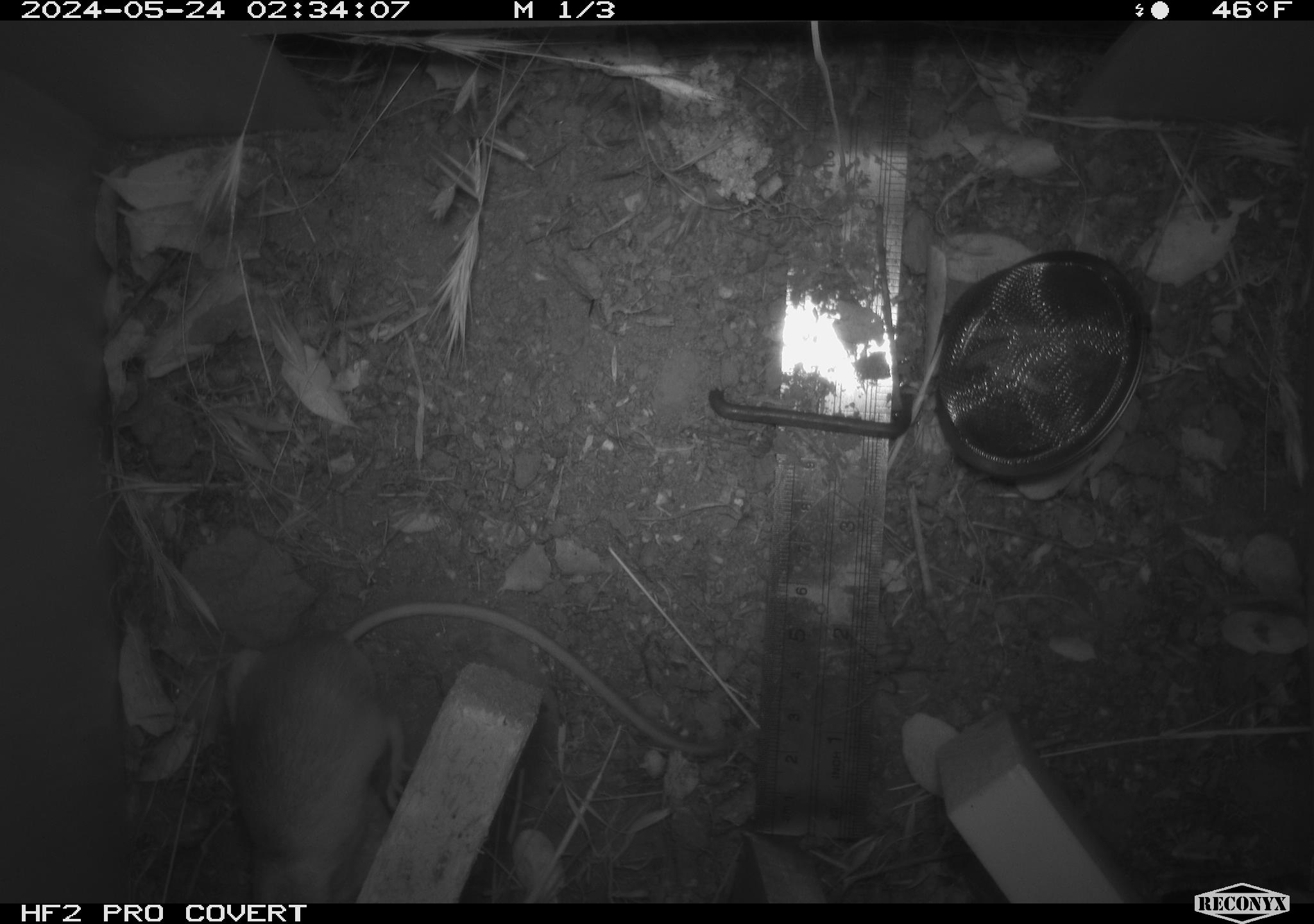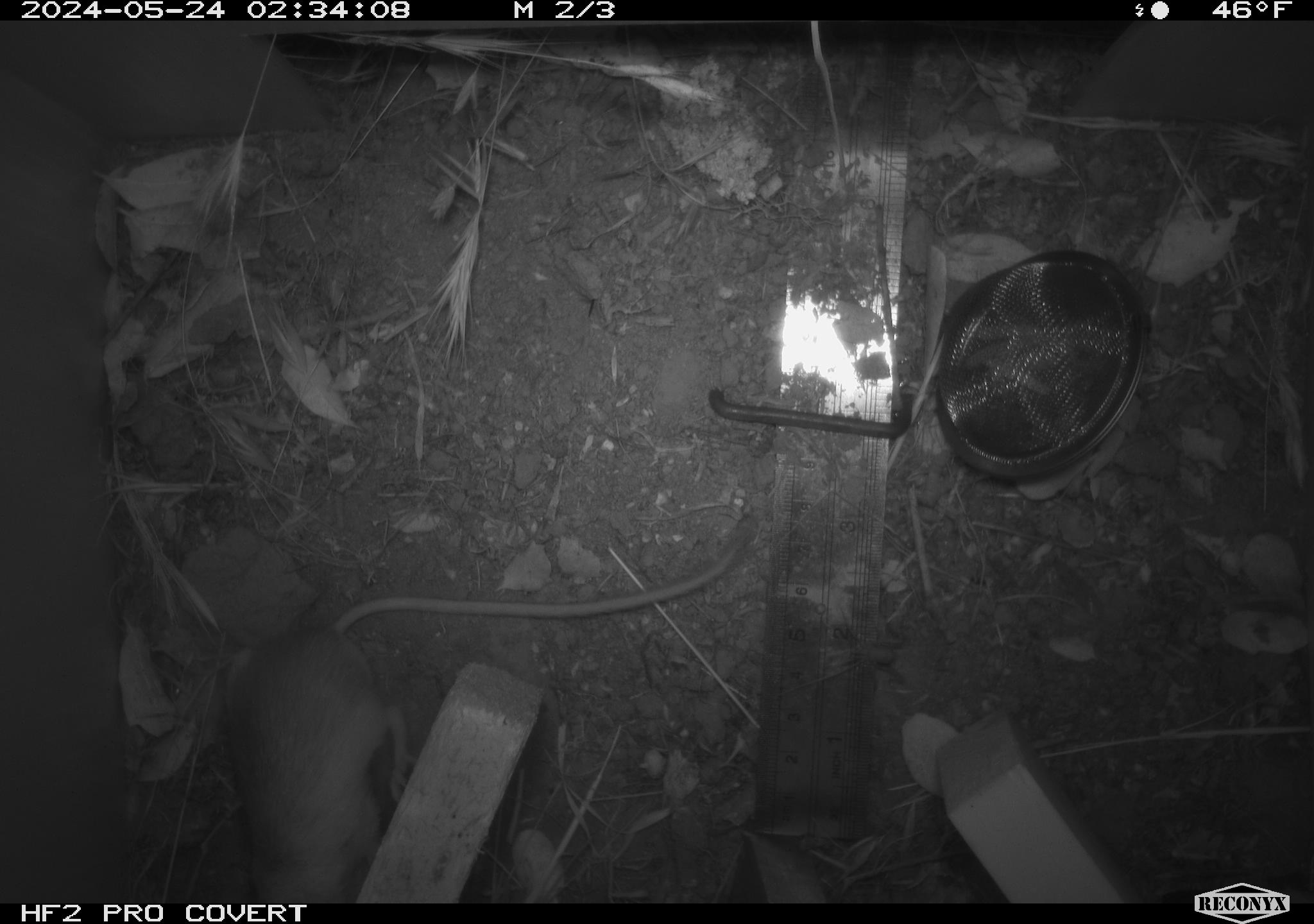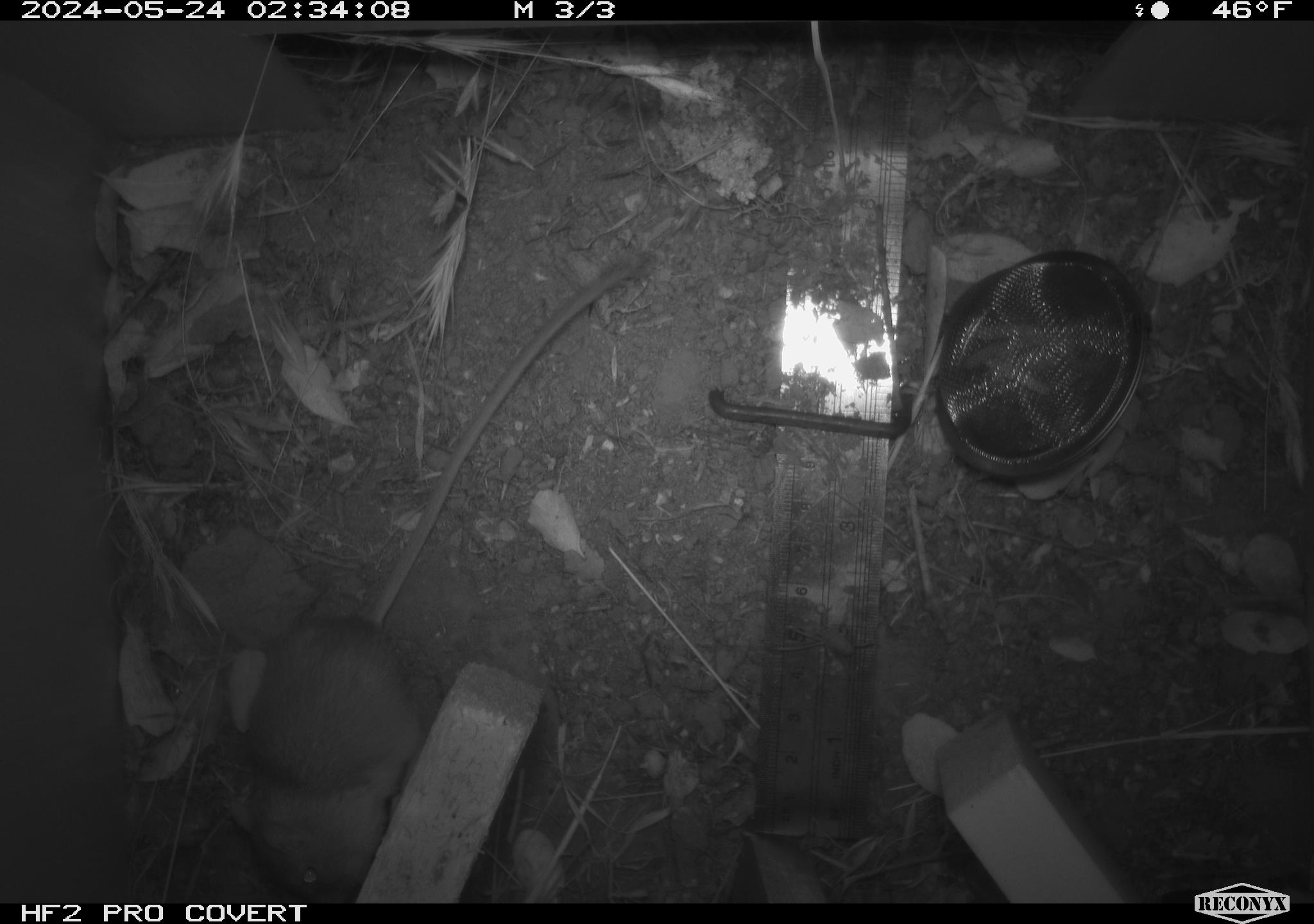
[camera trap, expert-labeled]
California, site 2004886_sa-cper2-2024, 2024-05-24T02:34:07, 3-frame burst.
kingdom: Animalia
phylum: Chordata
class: Mammalia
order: Rodentia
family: Heteromyidae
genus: Dipodomys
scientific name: Dipodomys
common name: kangaroo rats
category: dipodomys species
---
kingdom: Animalia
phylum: Chordata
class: Mammalia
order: Rodentia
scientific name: Rodentia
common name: rodent